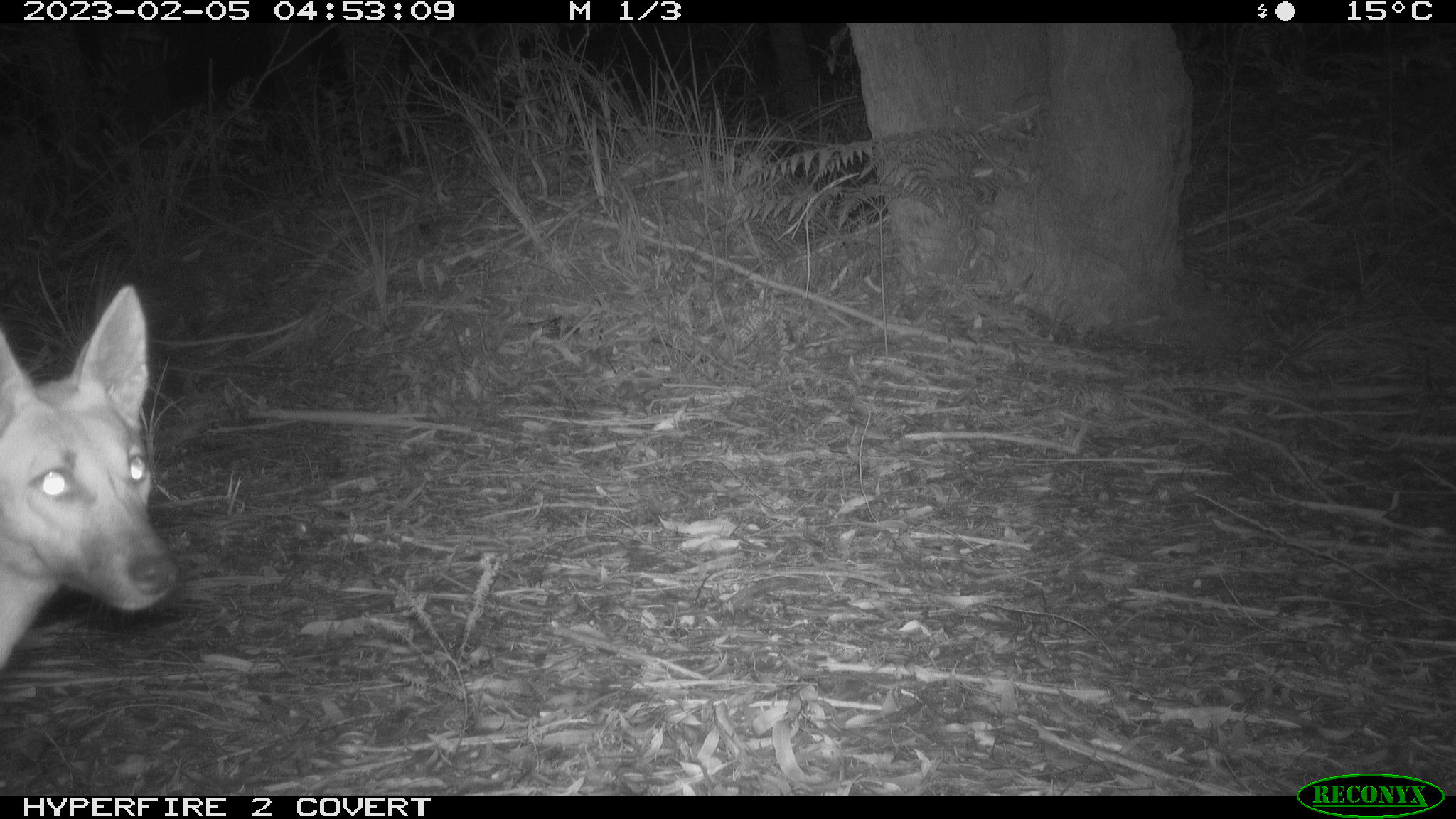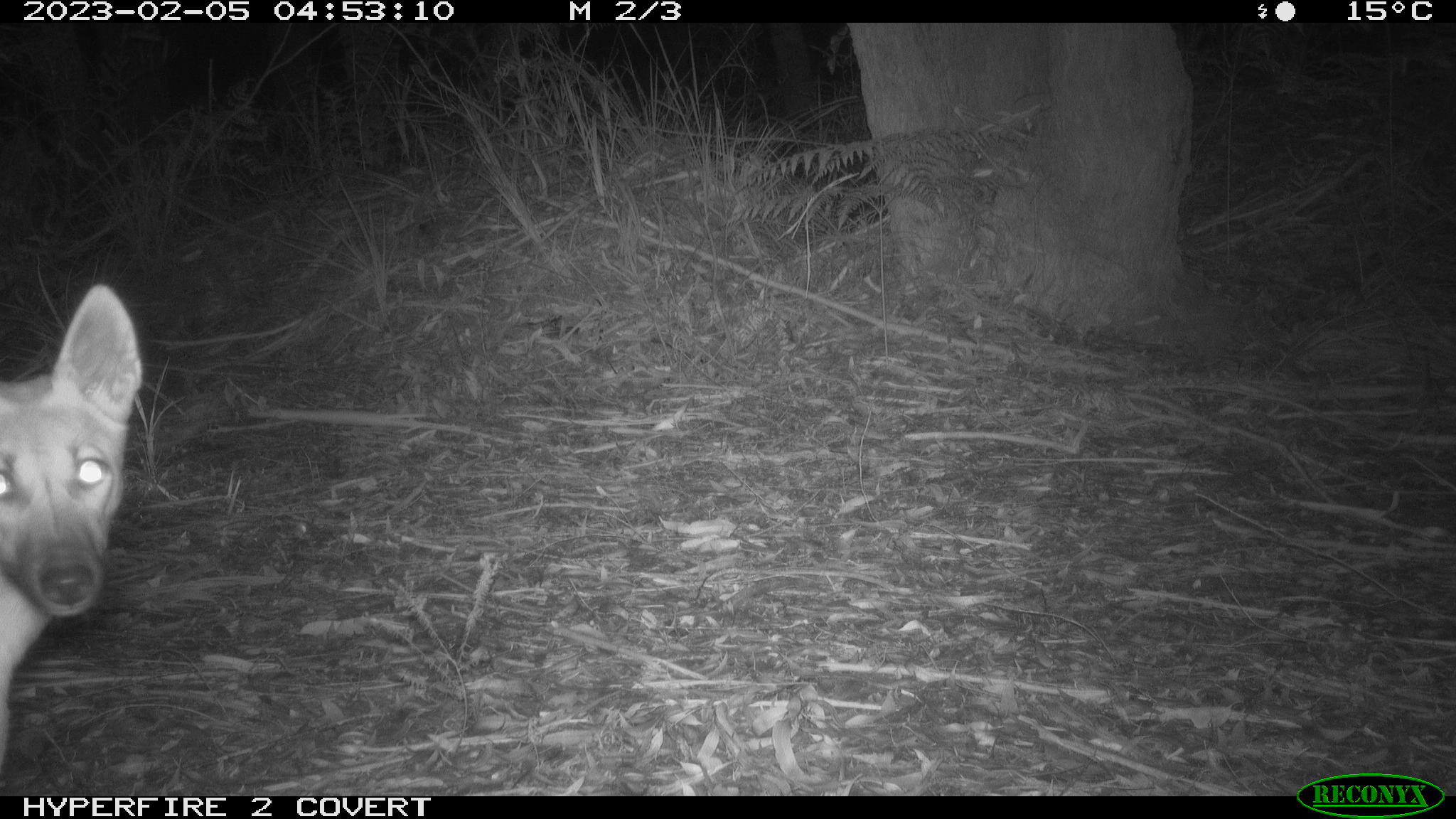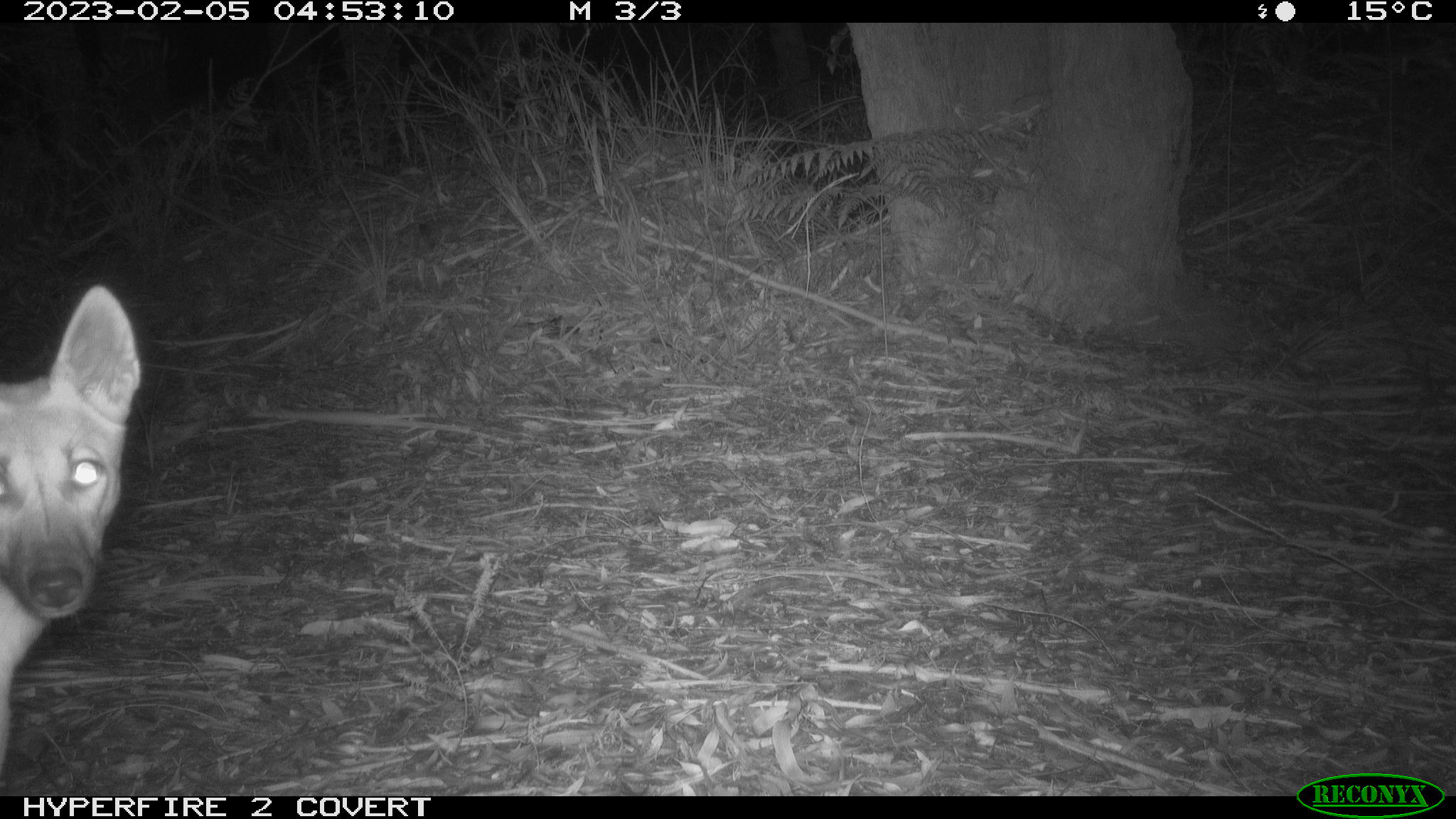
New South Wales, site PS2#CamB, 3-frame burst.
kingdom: Animalia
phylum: Chordata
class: Mammalia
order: Carnivora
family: Canidae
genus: Canis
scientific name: Canis familiaris dingo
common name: dingo